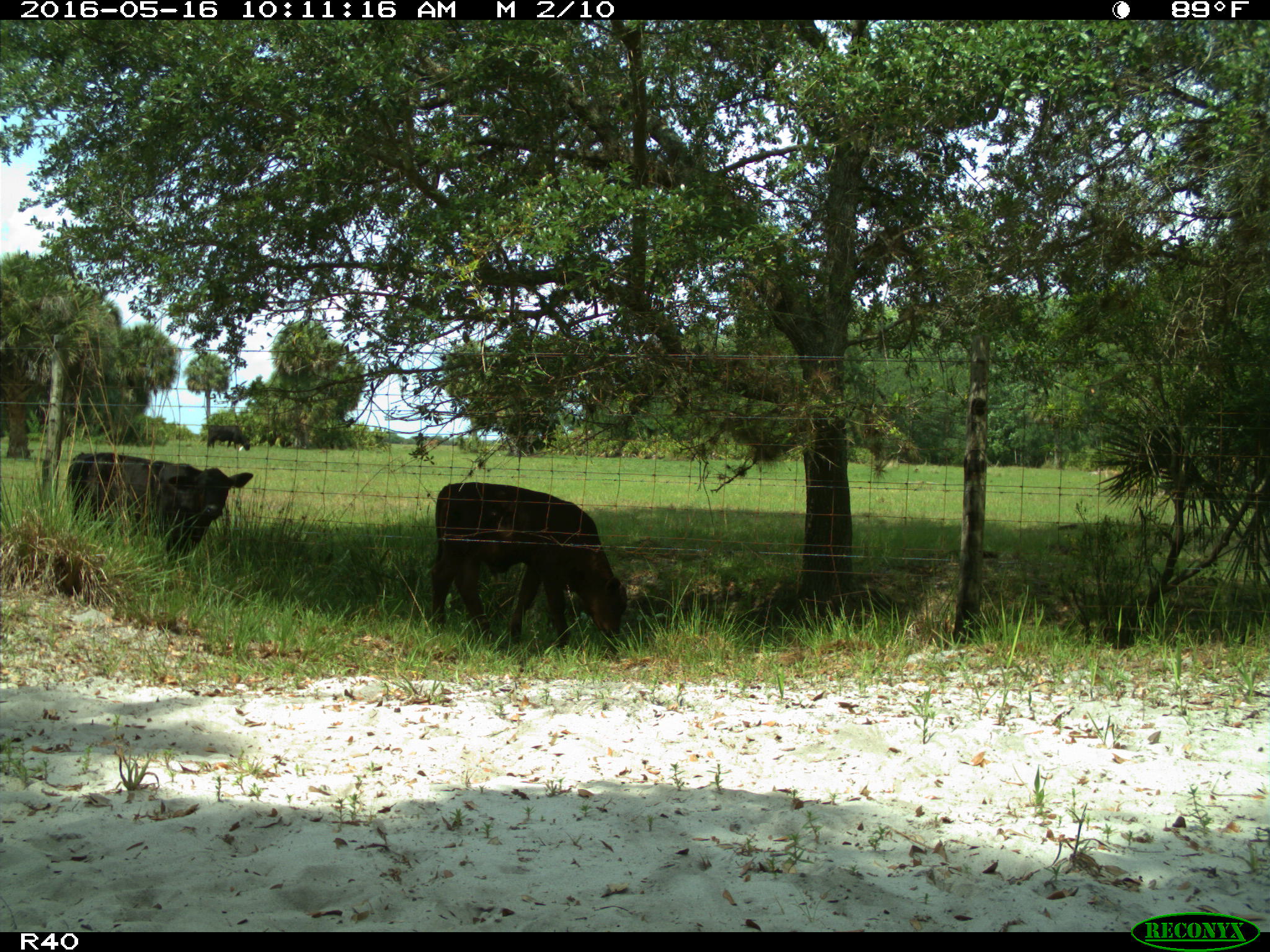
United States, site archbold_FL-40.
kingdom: Animalia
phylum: Chordata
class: Mammalia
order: Artiodactyla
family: Bovidae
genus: Bos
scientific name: Bos taurus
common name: domestic cow